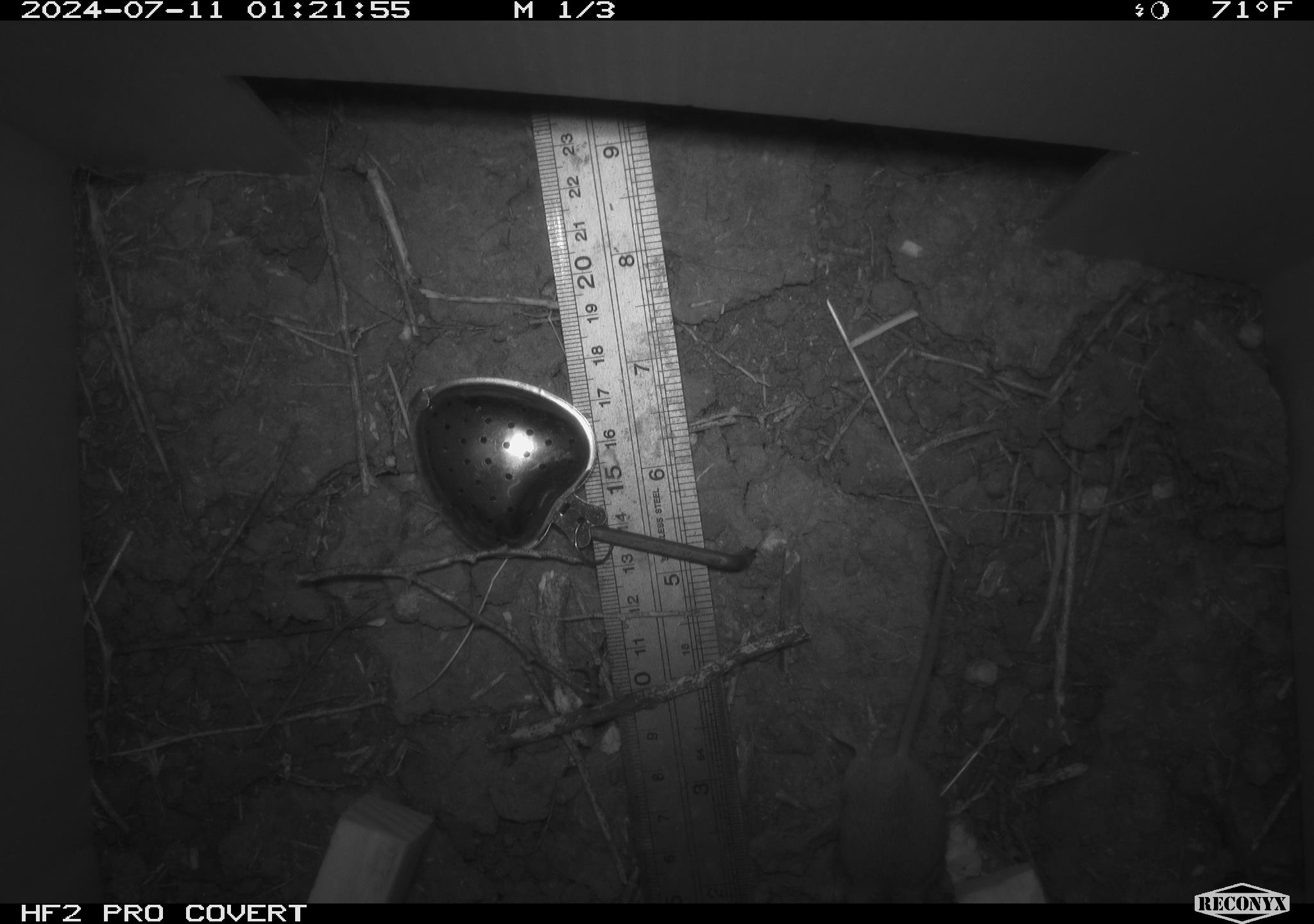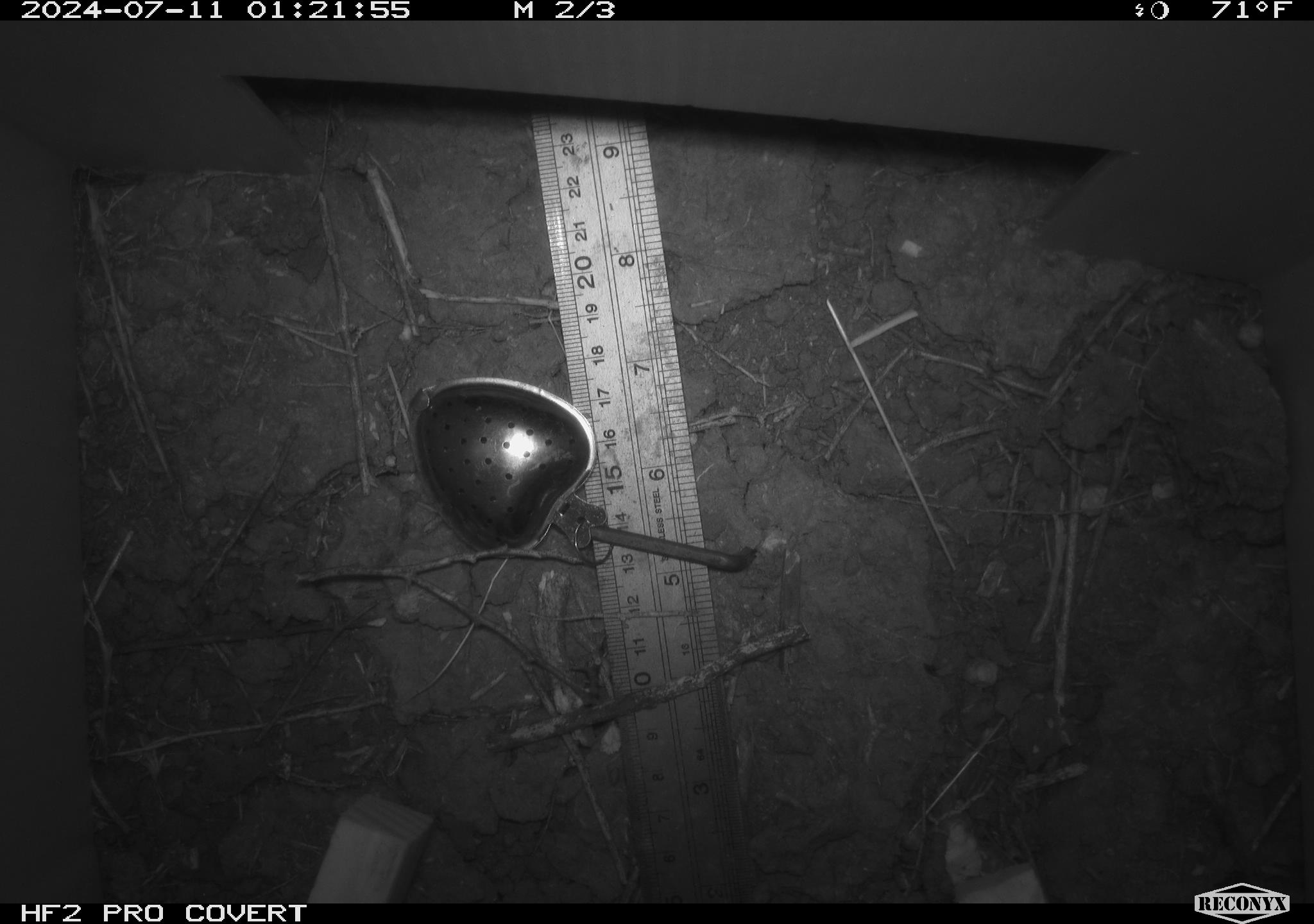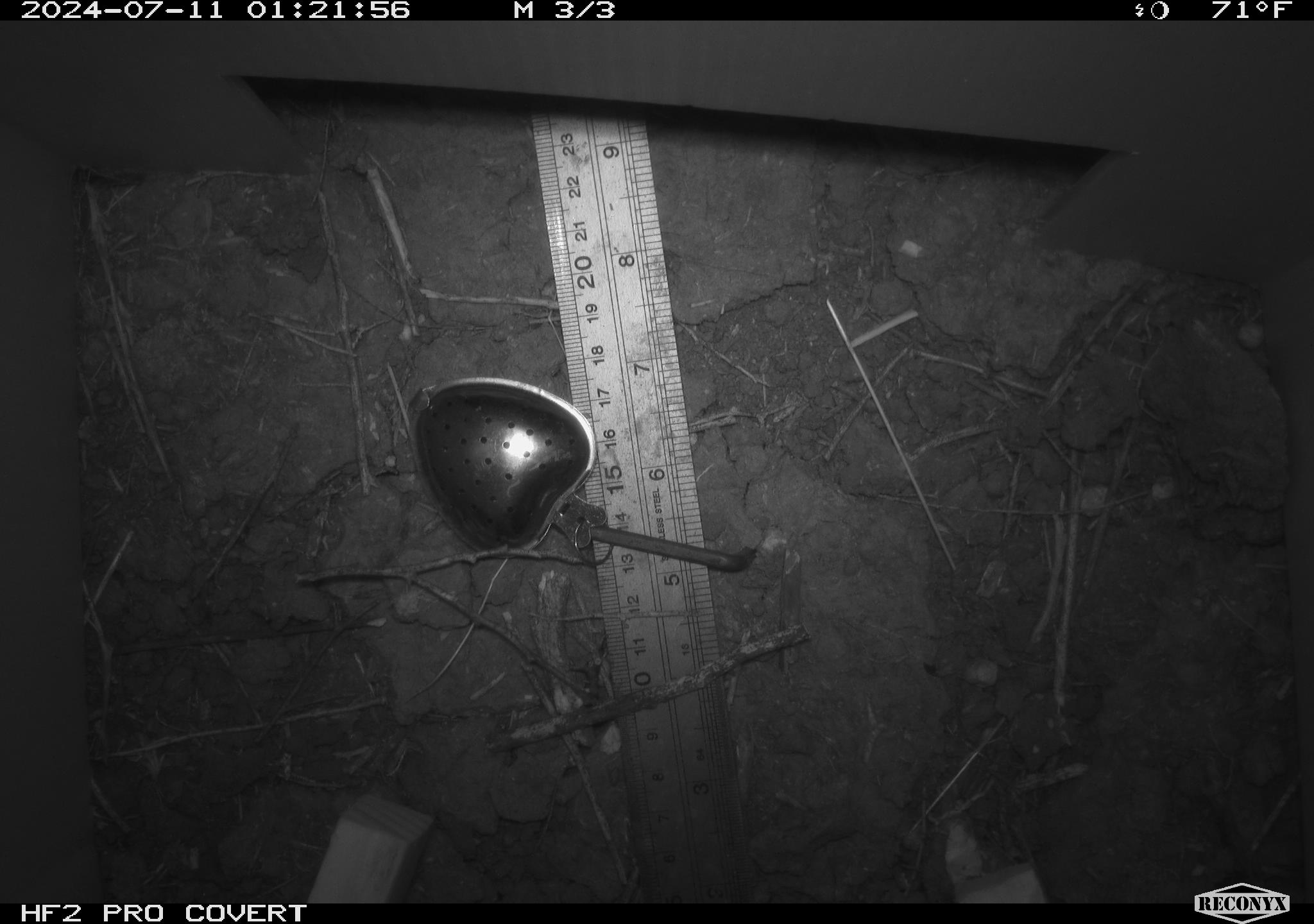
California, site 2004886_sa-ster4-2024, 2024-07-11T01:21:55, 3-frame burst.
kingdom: Animalia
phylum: Chordata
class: Mammalia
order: Rodentia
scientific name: Rodentia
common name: mouse species